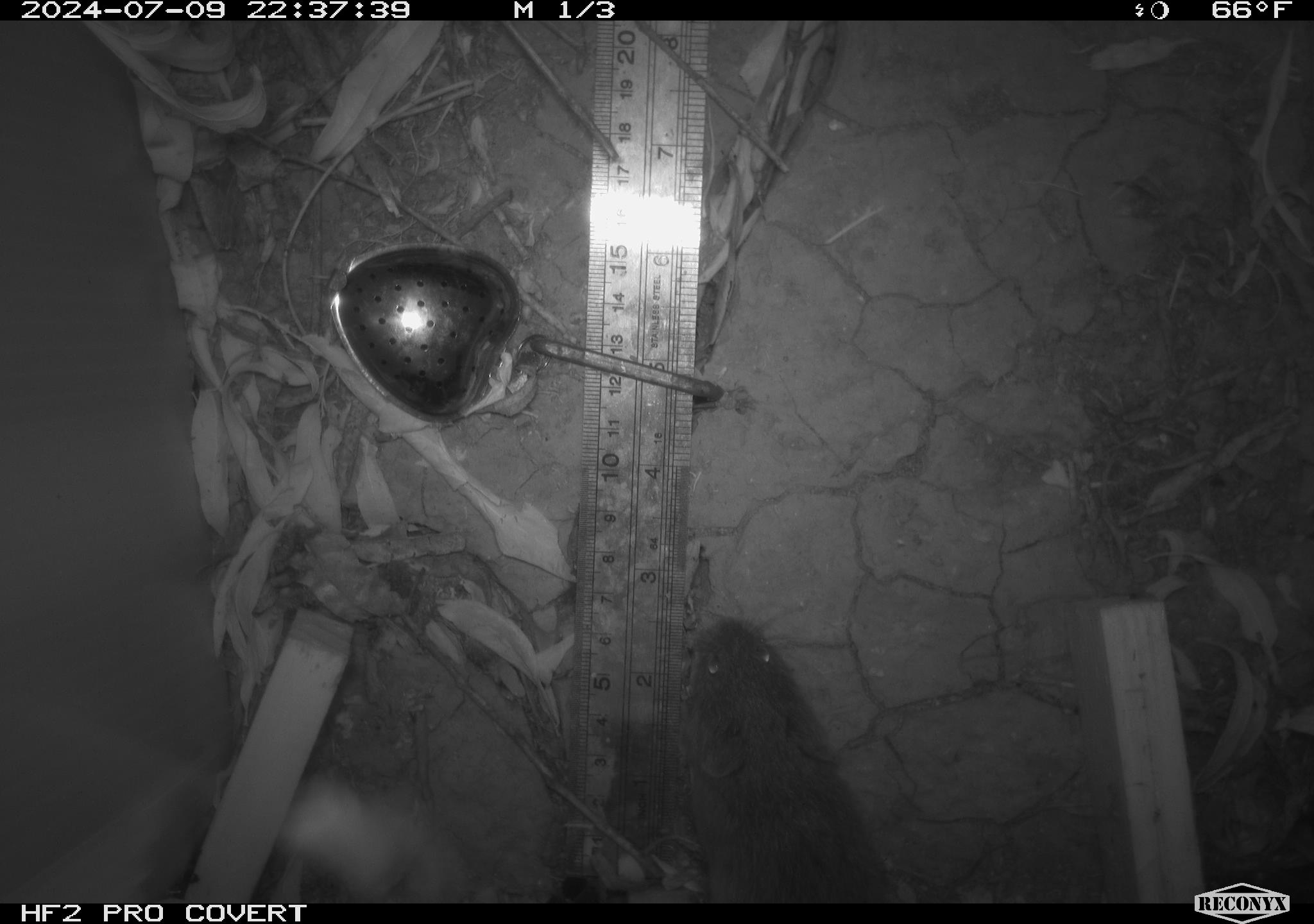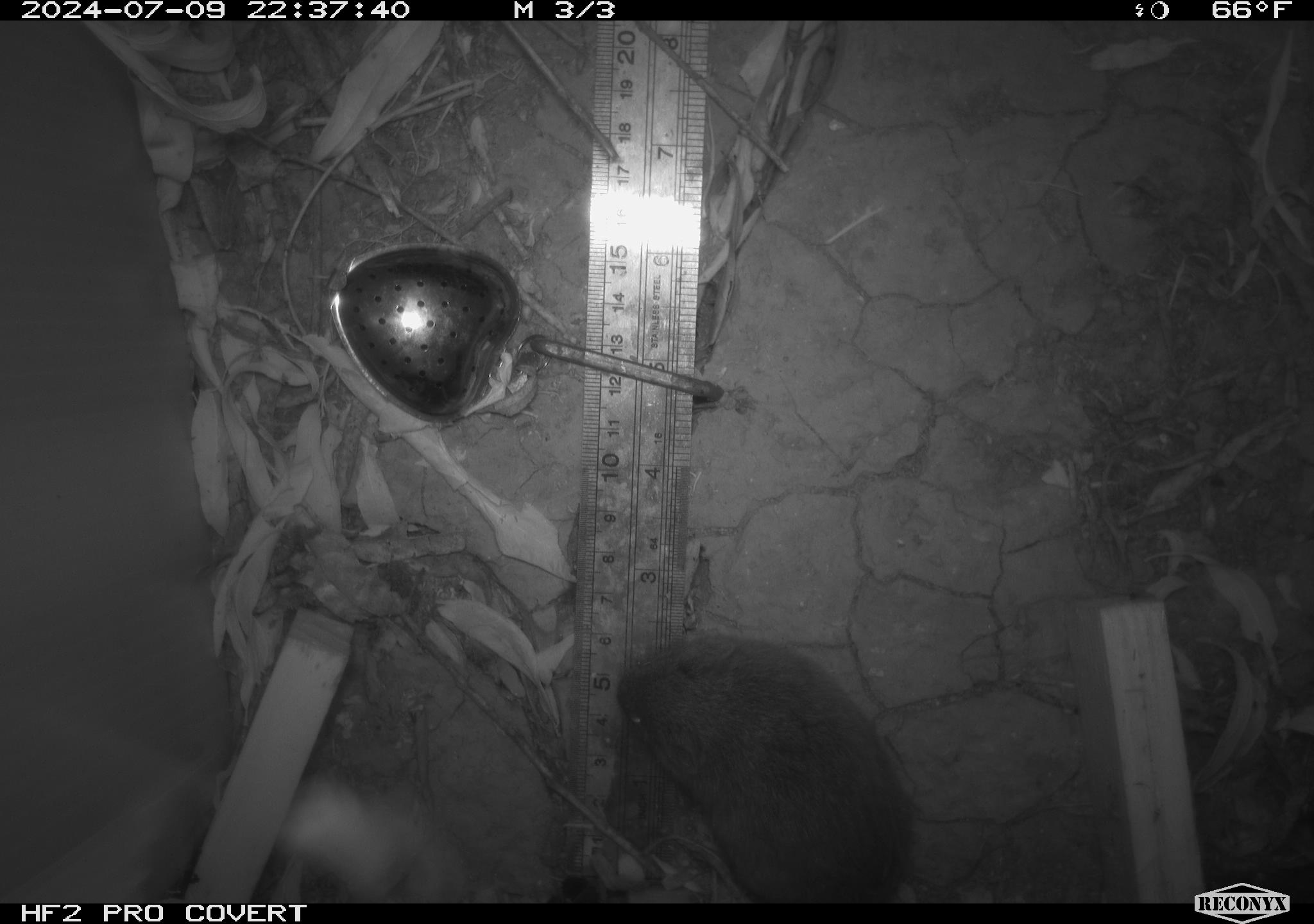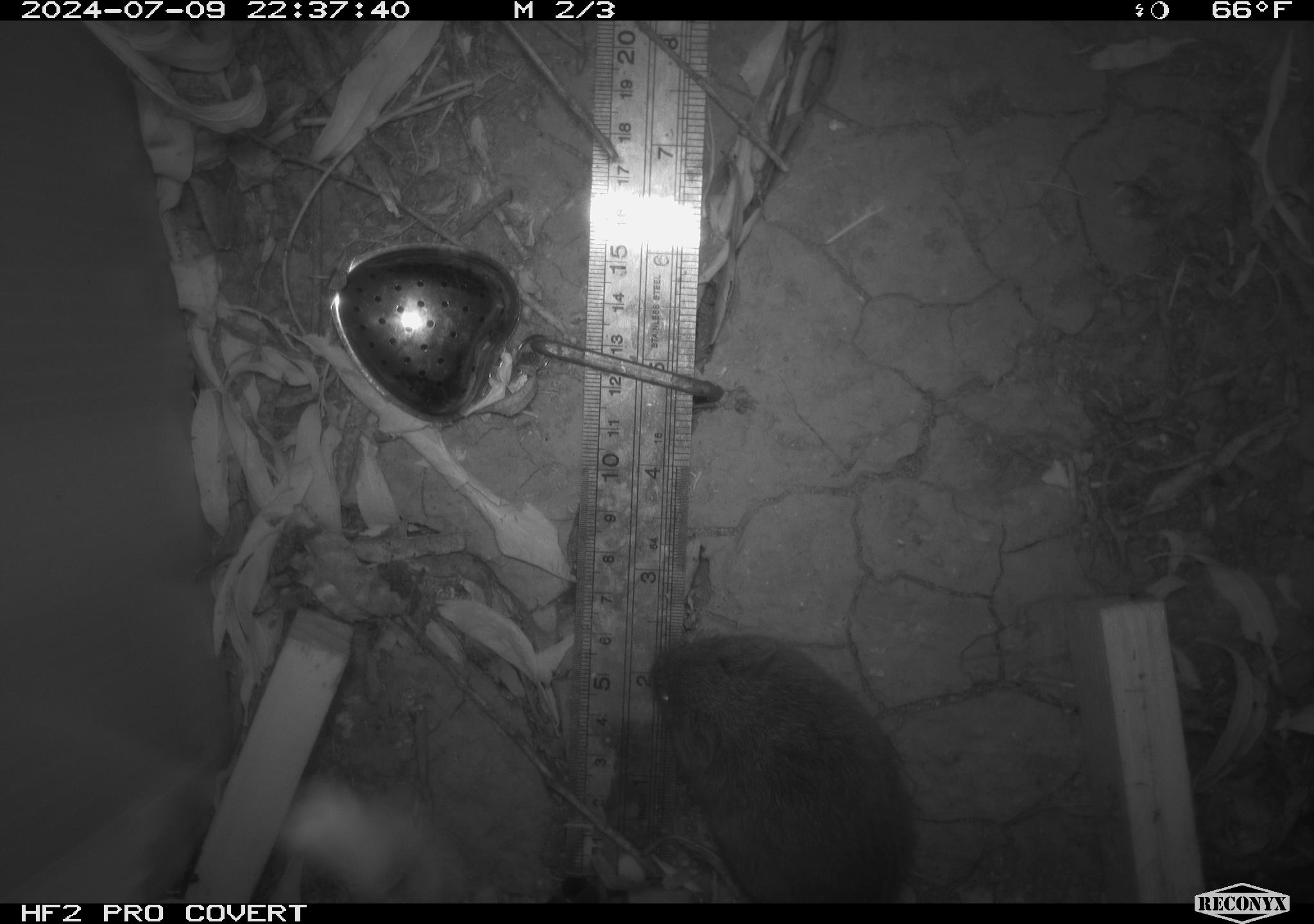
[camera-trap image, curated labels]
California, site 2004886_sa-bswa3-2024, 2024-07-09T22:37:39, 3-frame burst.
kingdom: Animalia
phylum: Chordata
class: Mammalia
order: Rodentia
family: Cricetidae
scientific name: Arvicolinae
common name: voles, lemmings, and muskrats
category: arvicolinae subfamily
Arvicolinae subfamily (voles, lemmings, and muskrats) (Arvicolinae).